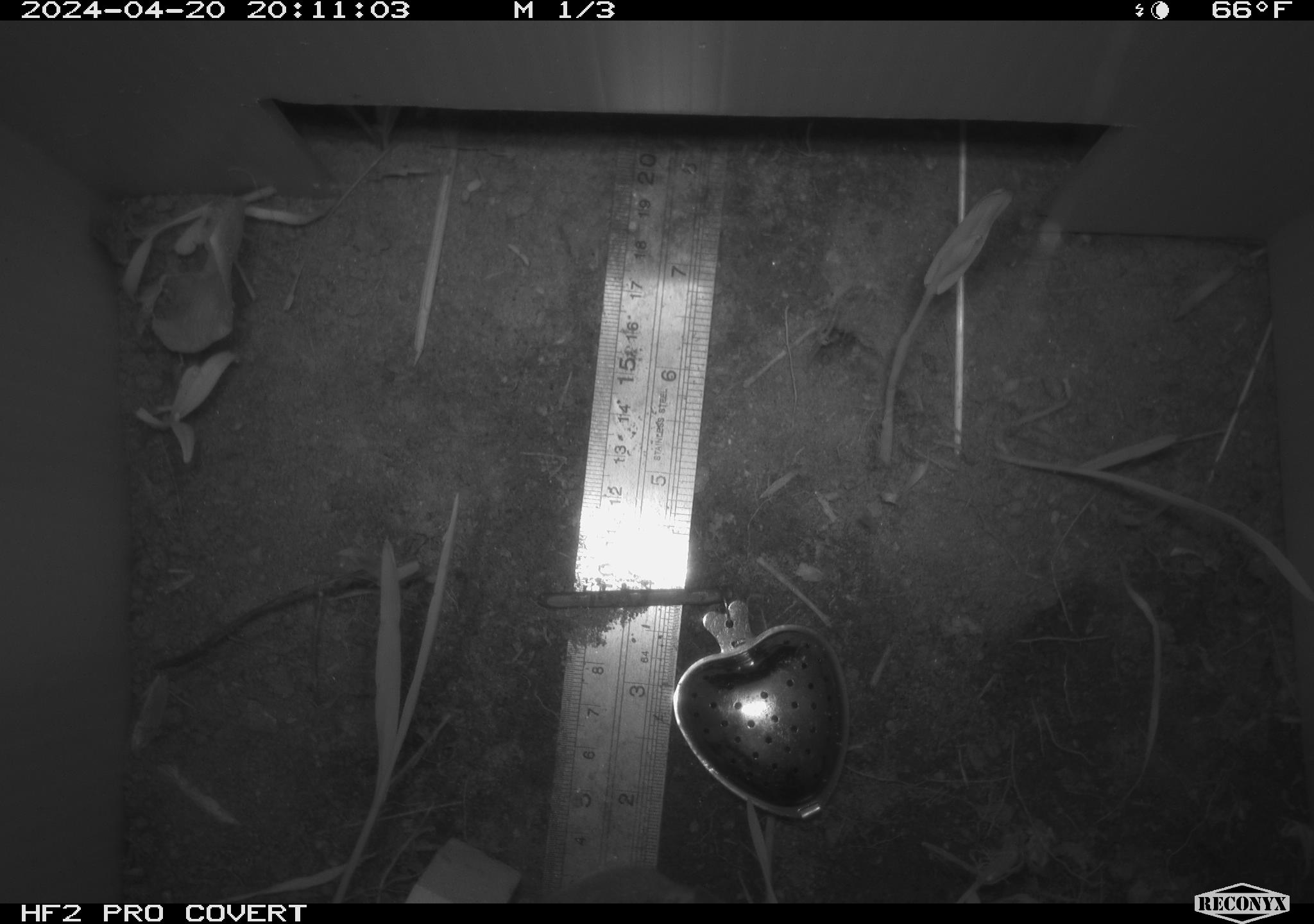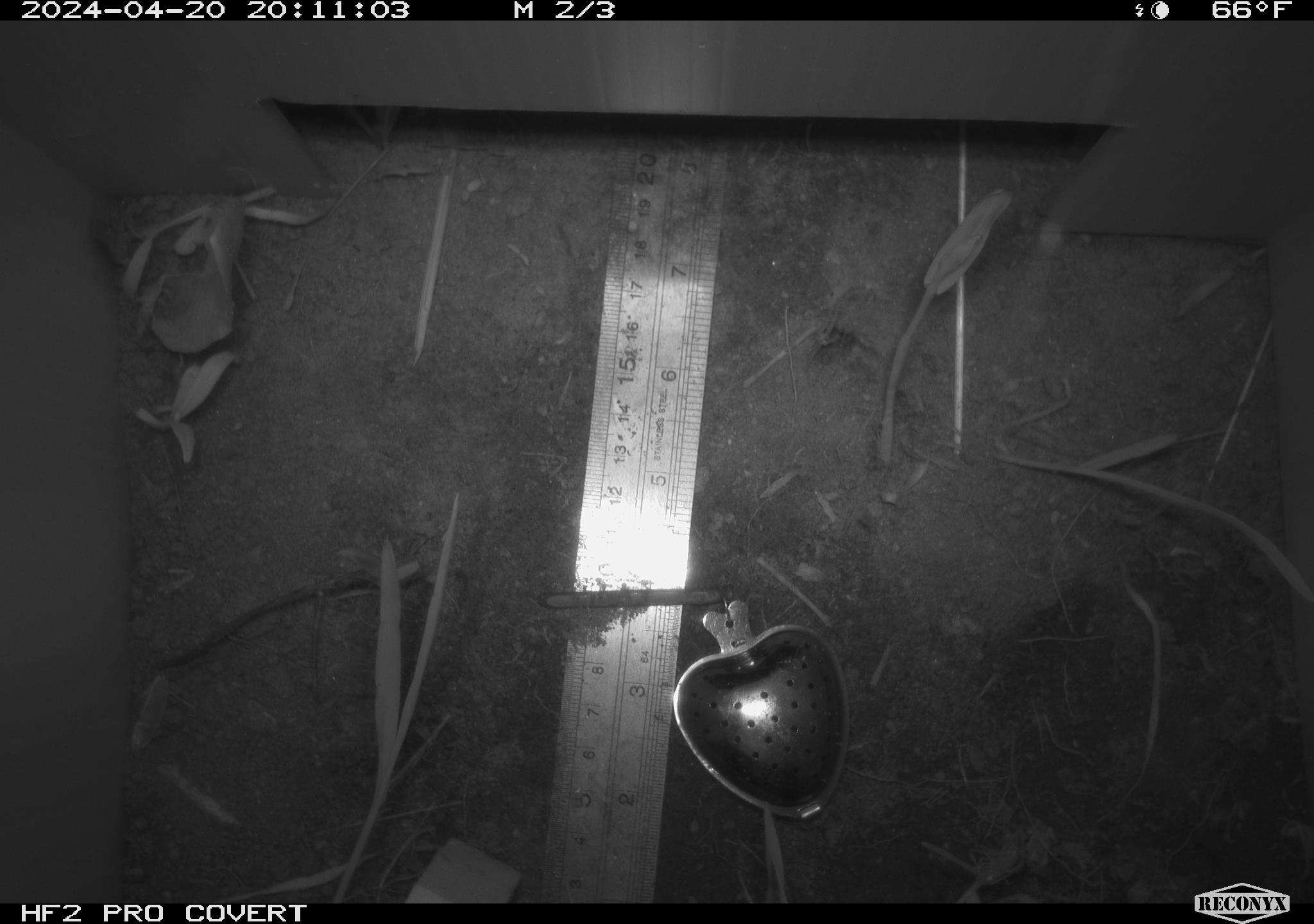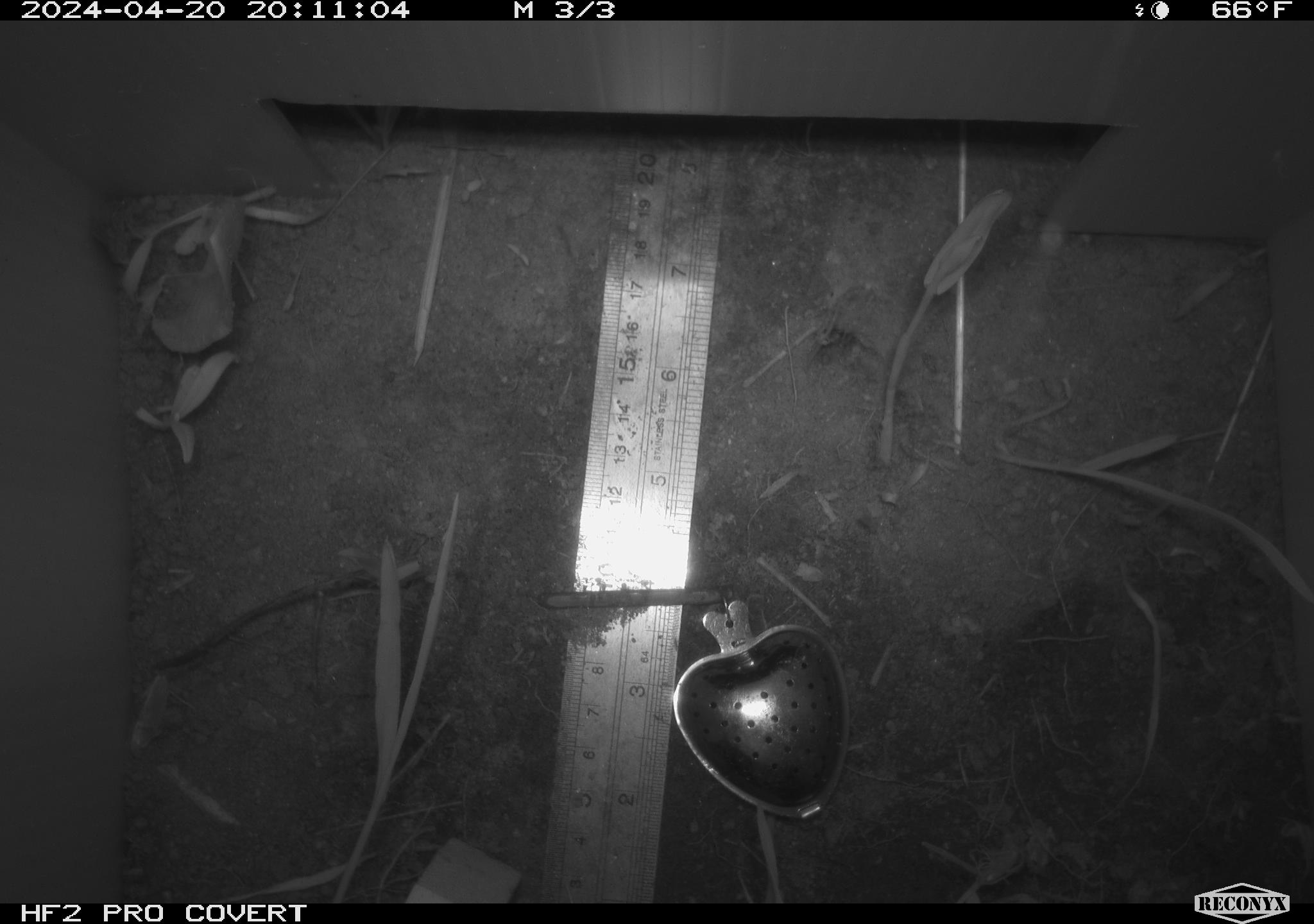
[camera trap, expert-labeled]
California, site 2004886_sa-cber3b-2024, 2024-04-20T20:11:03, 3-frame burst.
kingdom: Animalia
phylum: Chordata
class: Mammalia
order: Rodentia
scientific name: Rodentia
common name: mouse species